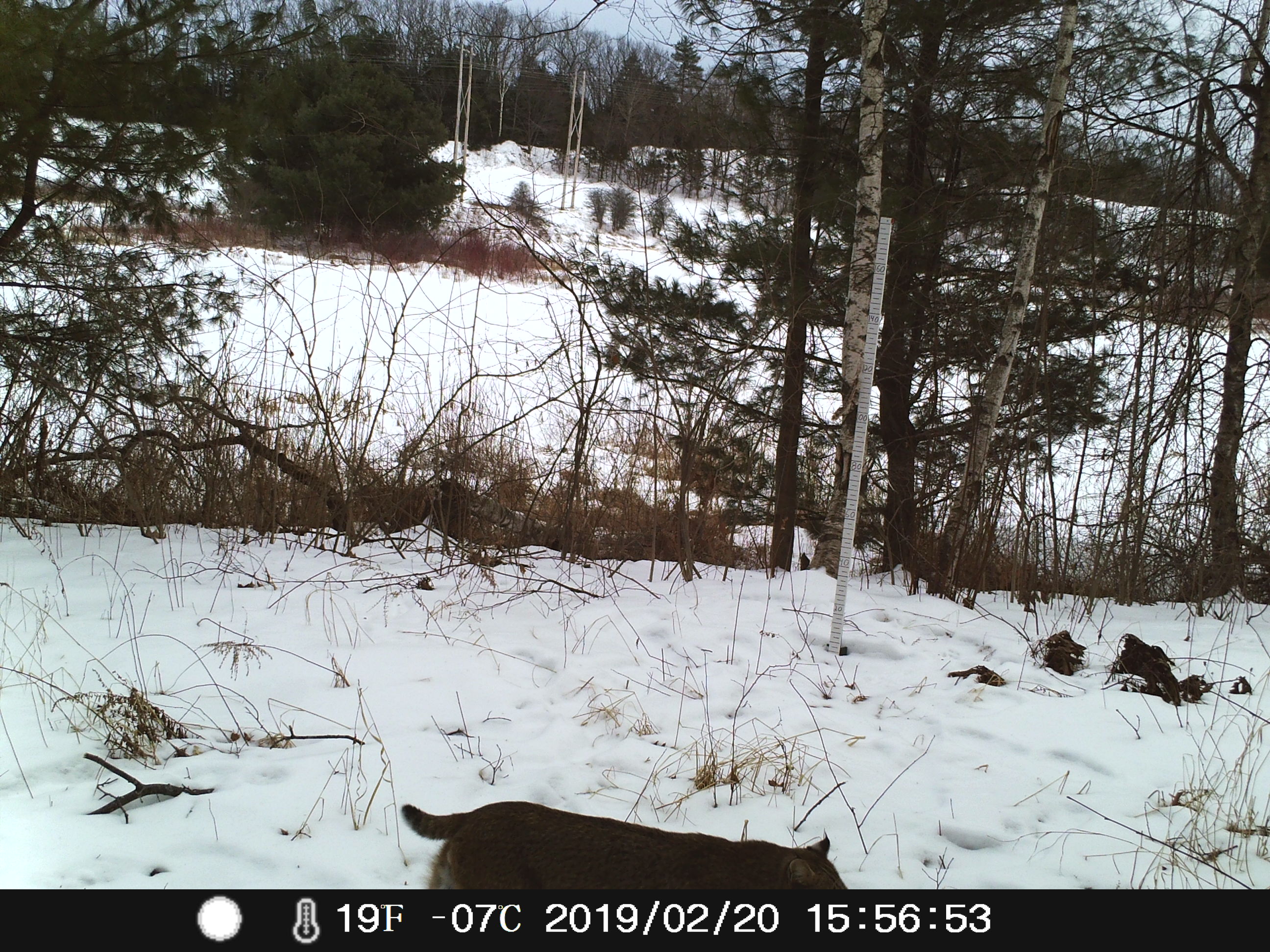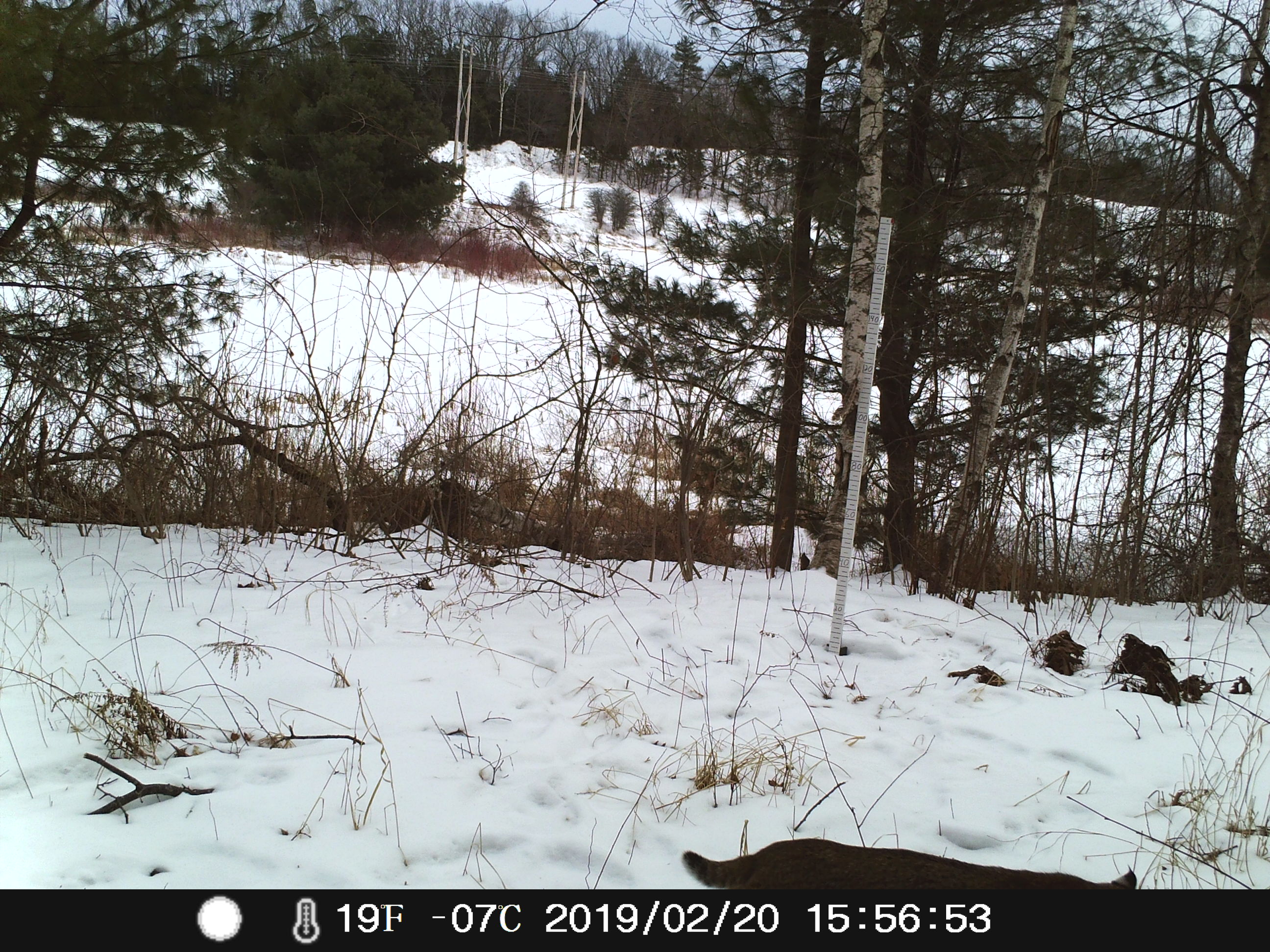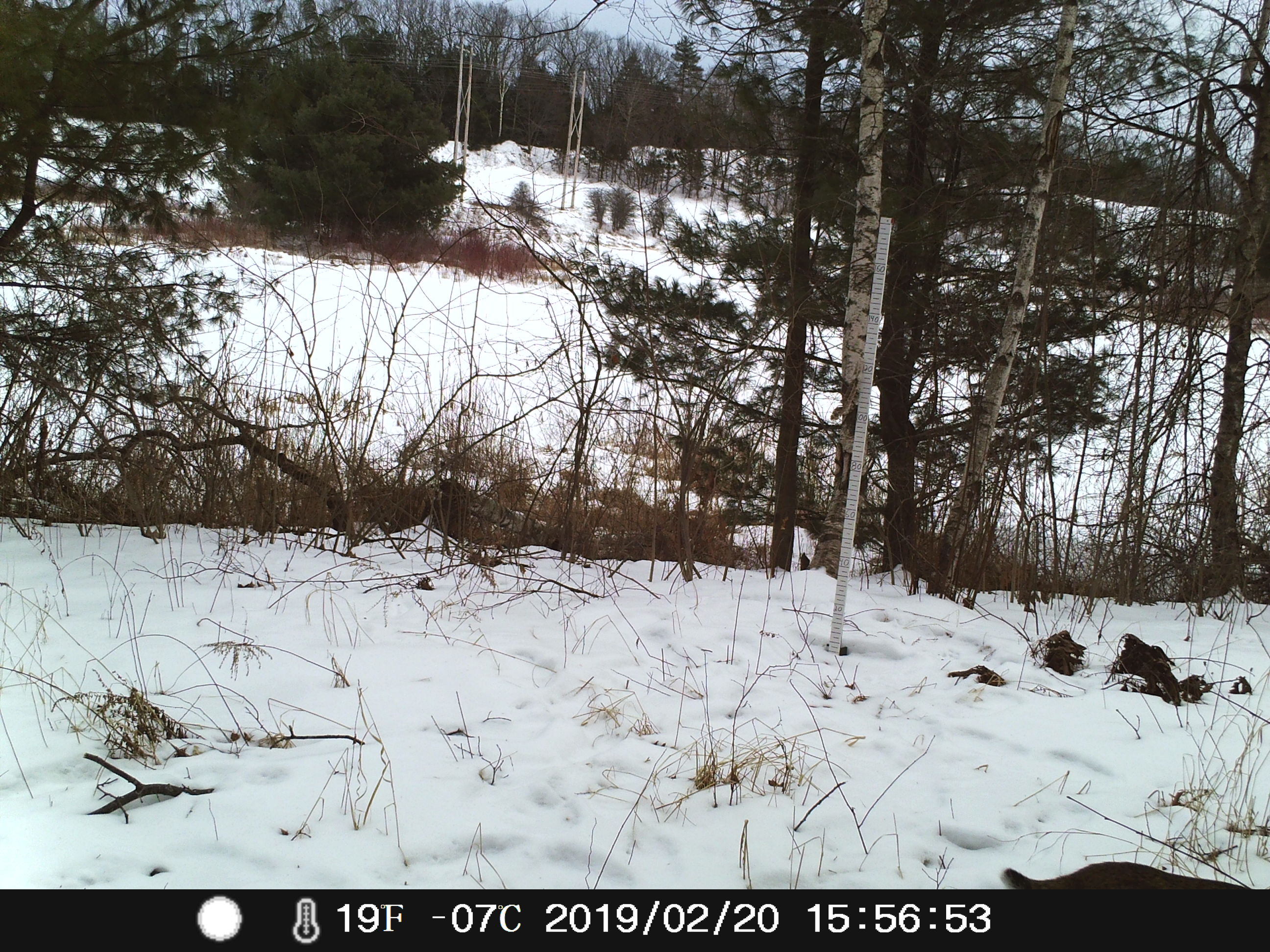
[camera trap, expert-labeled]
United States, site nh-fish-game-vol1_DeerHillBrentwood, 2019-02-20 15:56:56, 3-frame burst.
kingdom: Animalia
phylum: Chordata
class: Mammalia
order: Carnivora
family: Felidae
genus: Lynx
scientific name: Lynx rufus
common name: bobcat